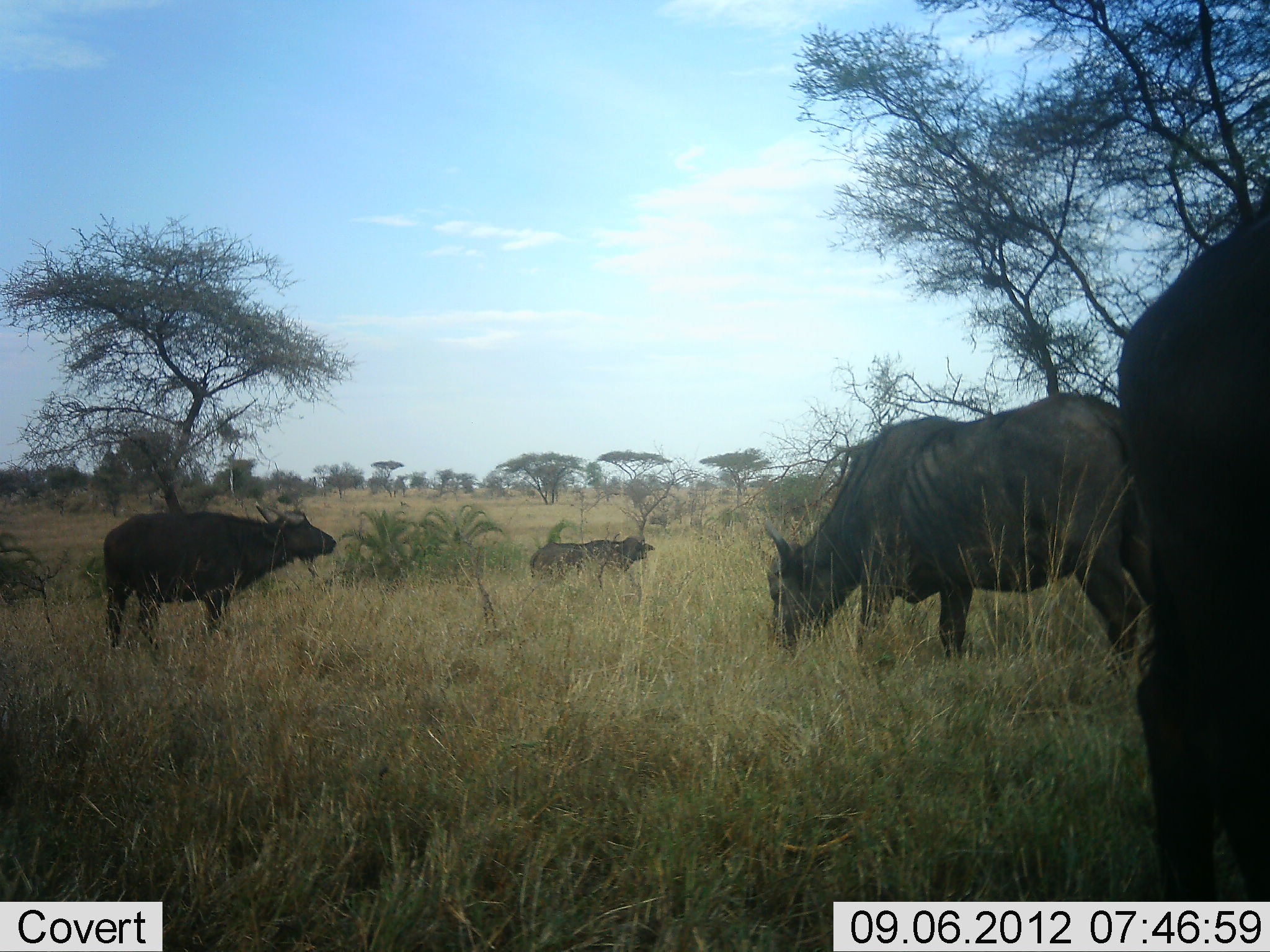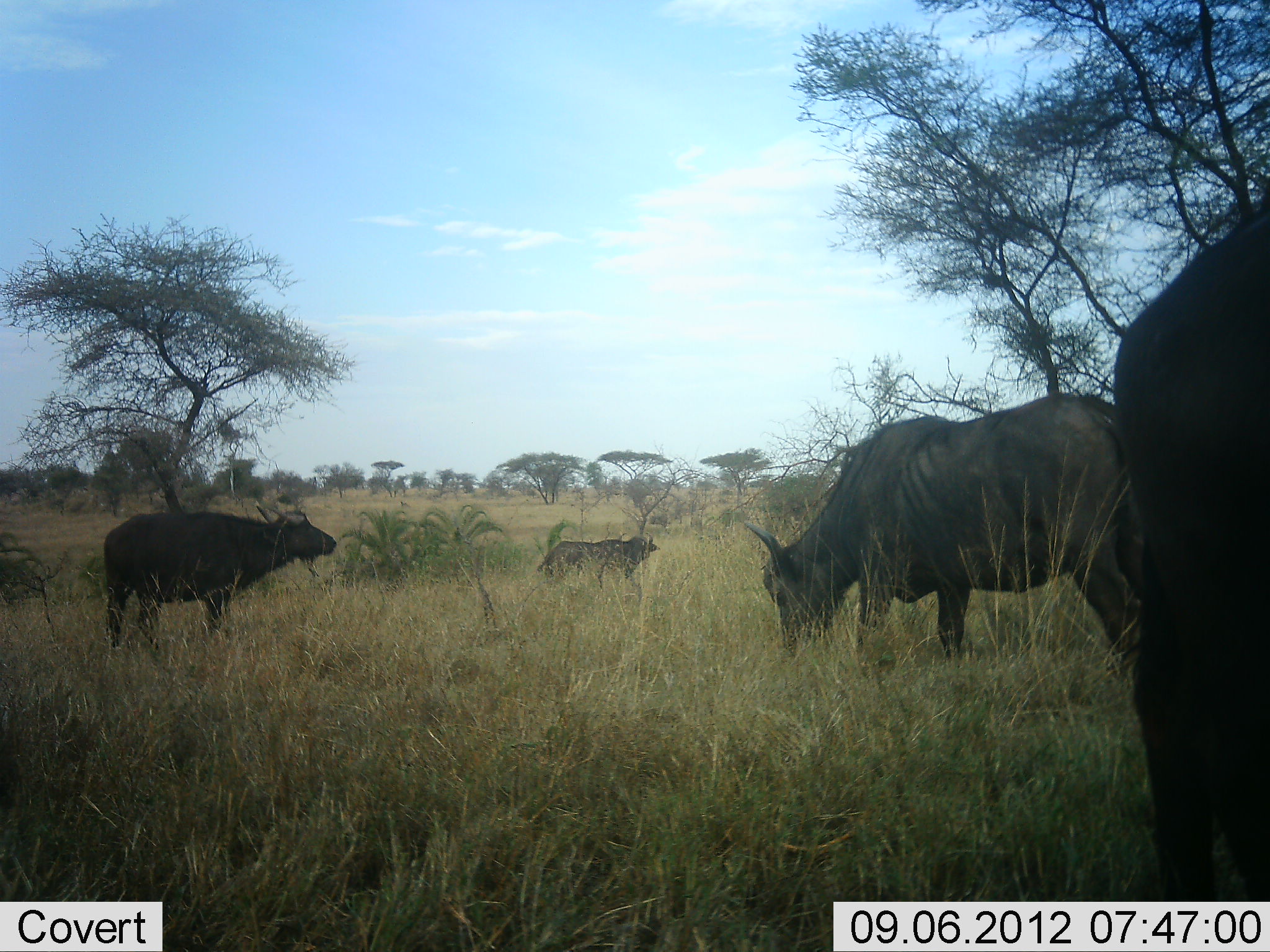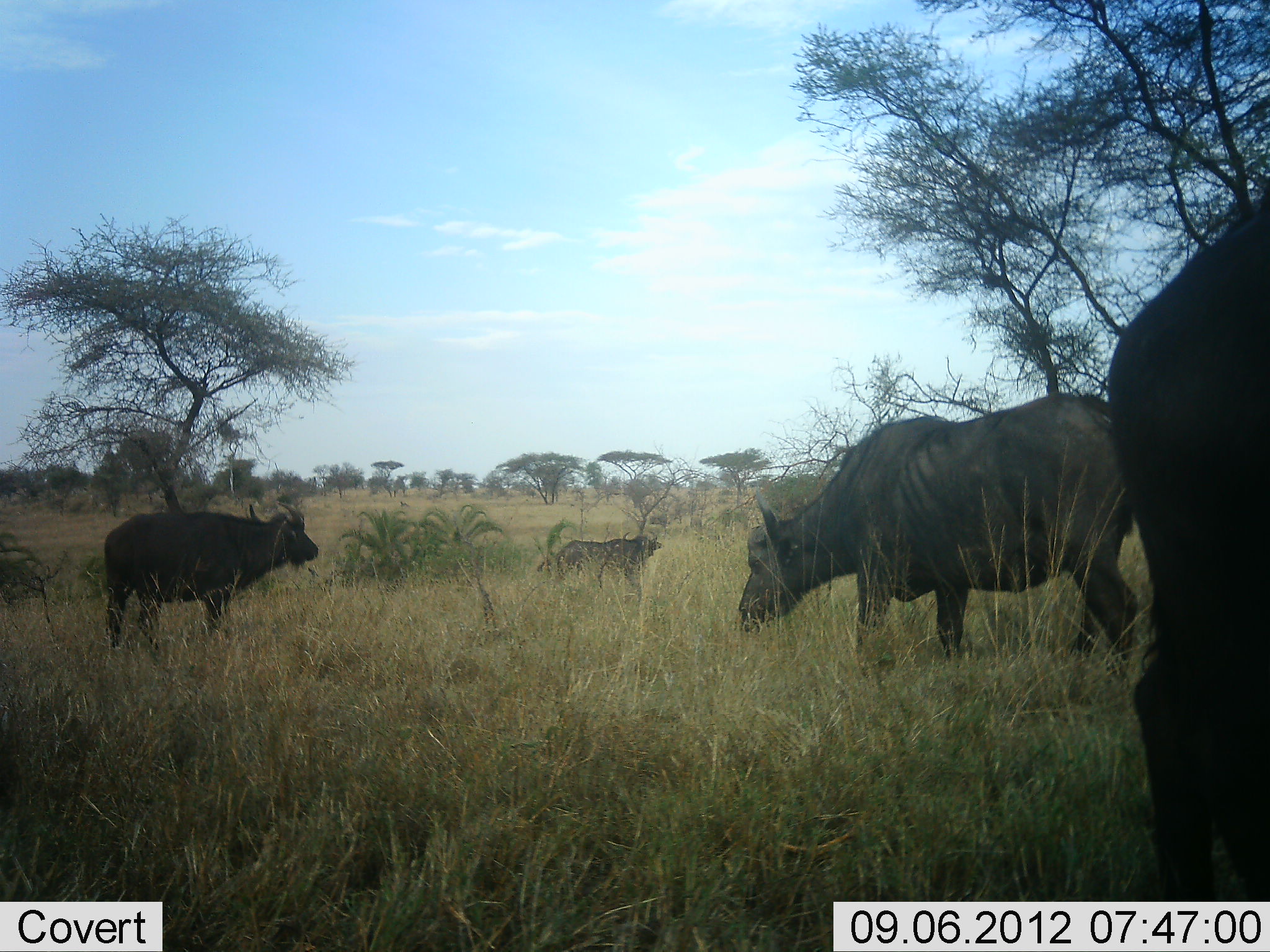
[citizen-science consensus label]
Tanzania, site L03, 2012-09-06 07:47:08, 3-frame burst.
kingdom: Animalia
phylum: Chordata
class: Mammalia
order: Artiodactyla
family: Bovidae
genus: Syncerus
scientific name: Syncerus caffer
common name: cape buffalo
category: buffalo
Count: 4.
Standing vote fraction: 80%.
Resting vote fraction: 0%.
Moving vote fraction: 20%.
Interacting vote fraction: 0%.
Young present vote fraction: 0%.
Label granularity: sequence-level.